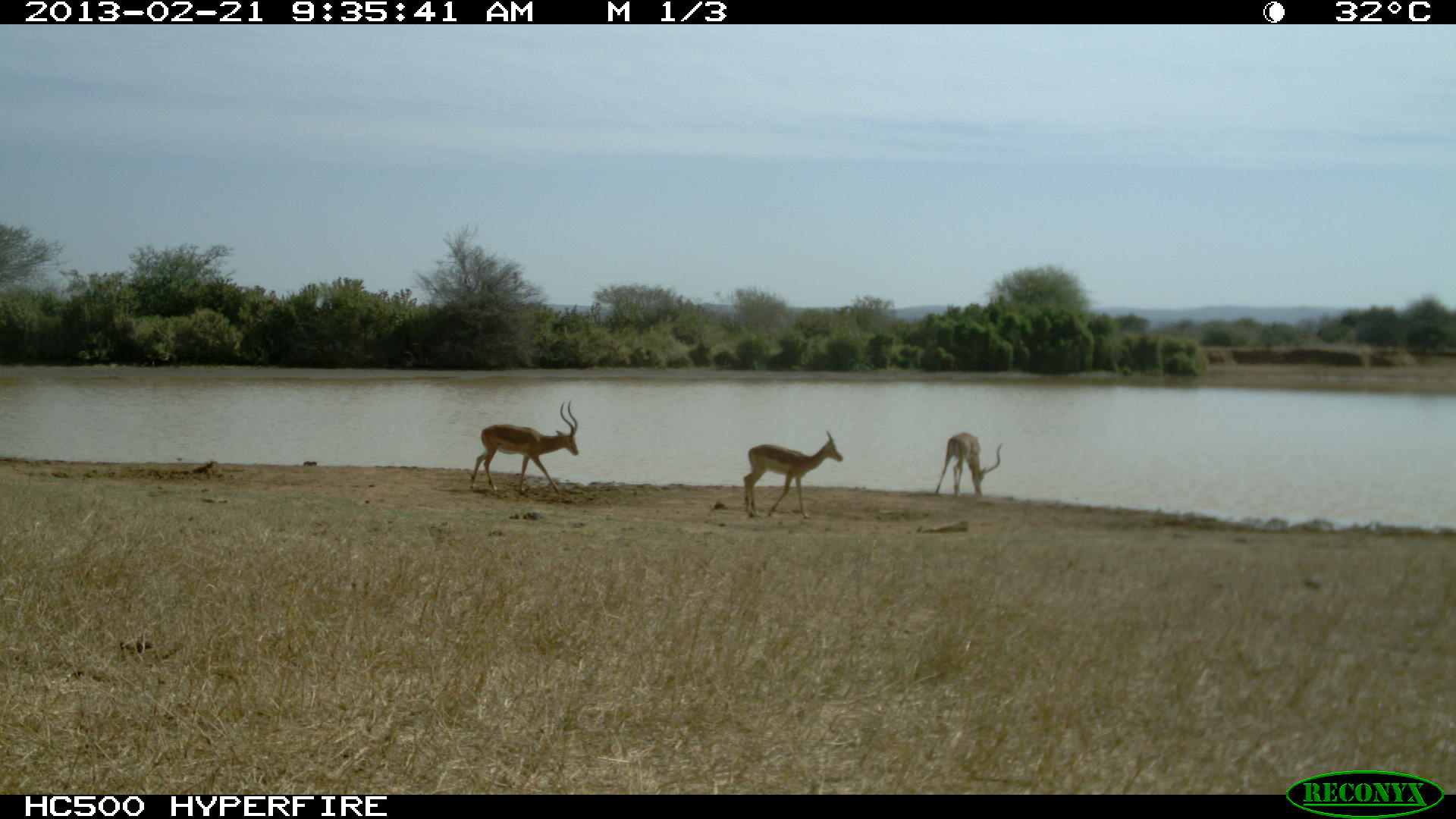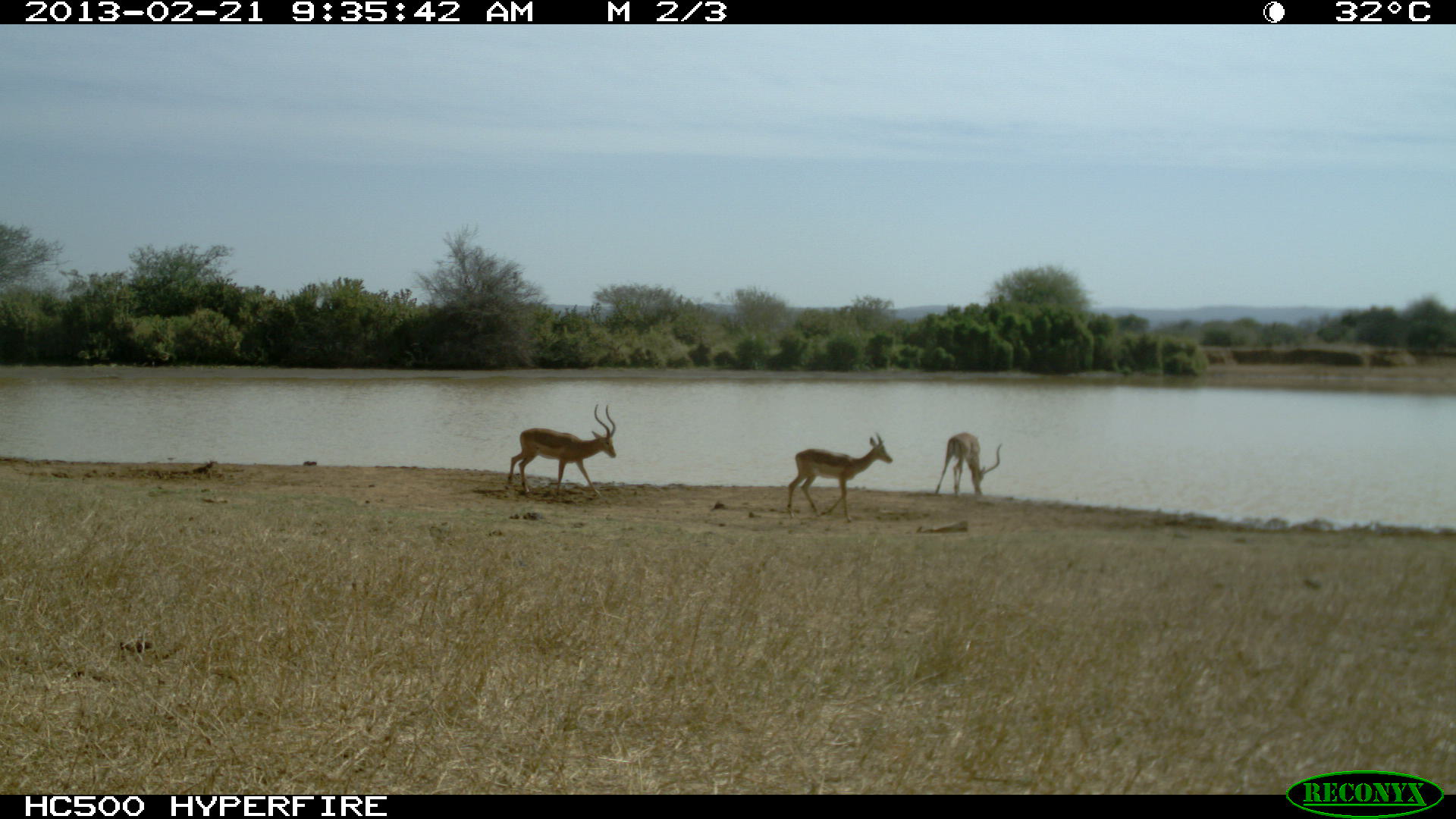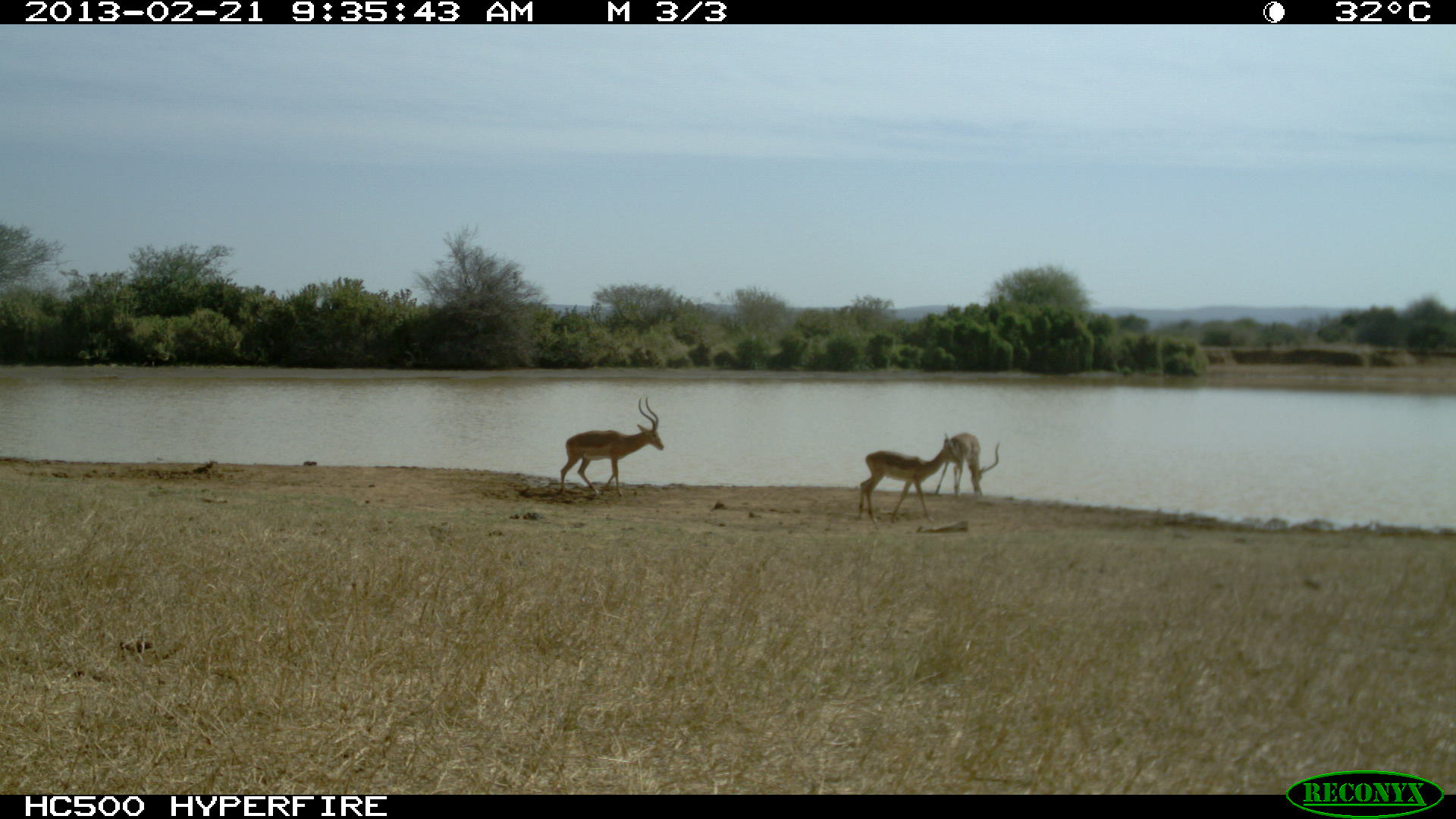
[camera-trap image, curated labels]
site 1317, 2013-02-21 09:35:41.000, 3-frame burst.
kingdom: Animalia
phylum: Chordata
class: Mammalia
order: Artiodactyla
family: Bovidae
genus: Aepyceros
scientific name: Aepyceros melampus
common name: impala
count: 3